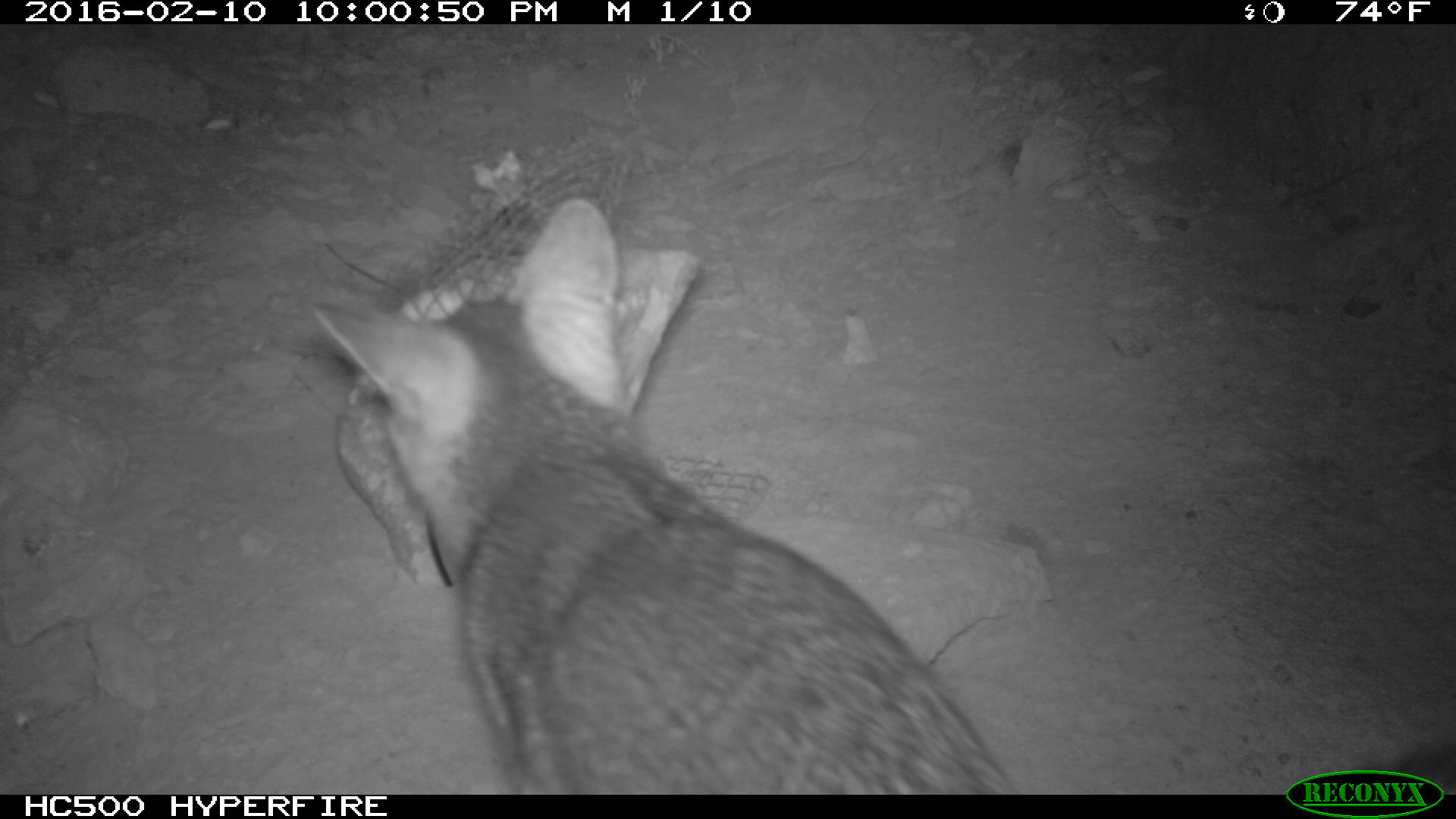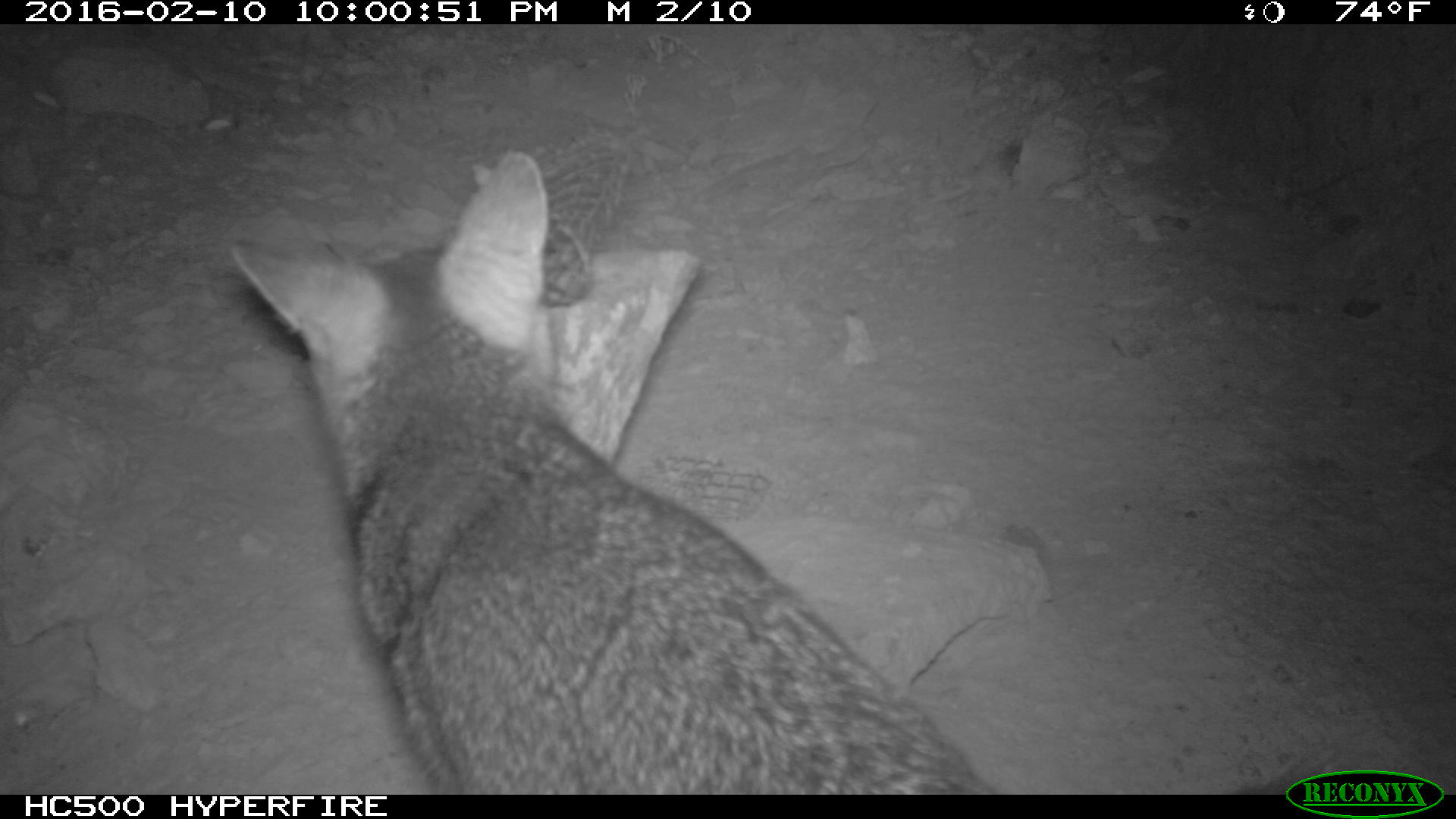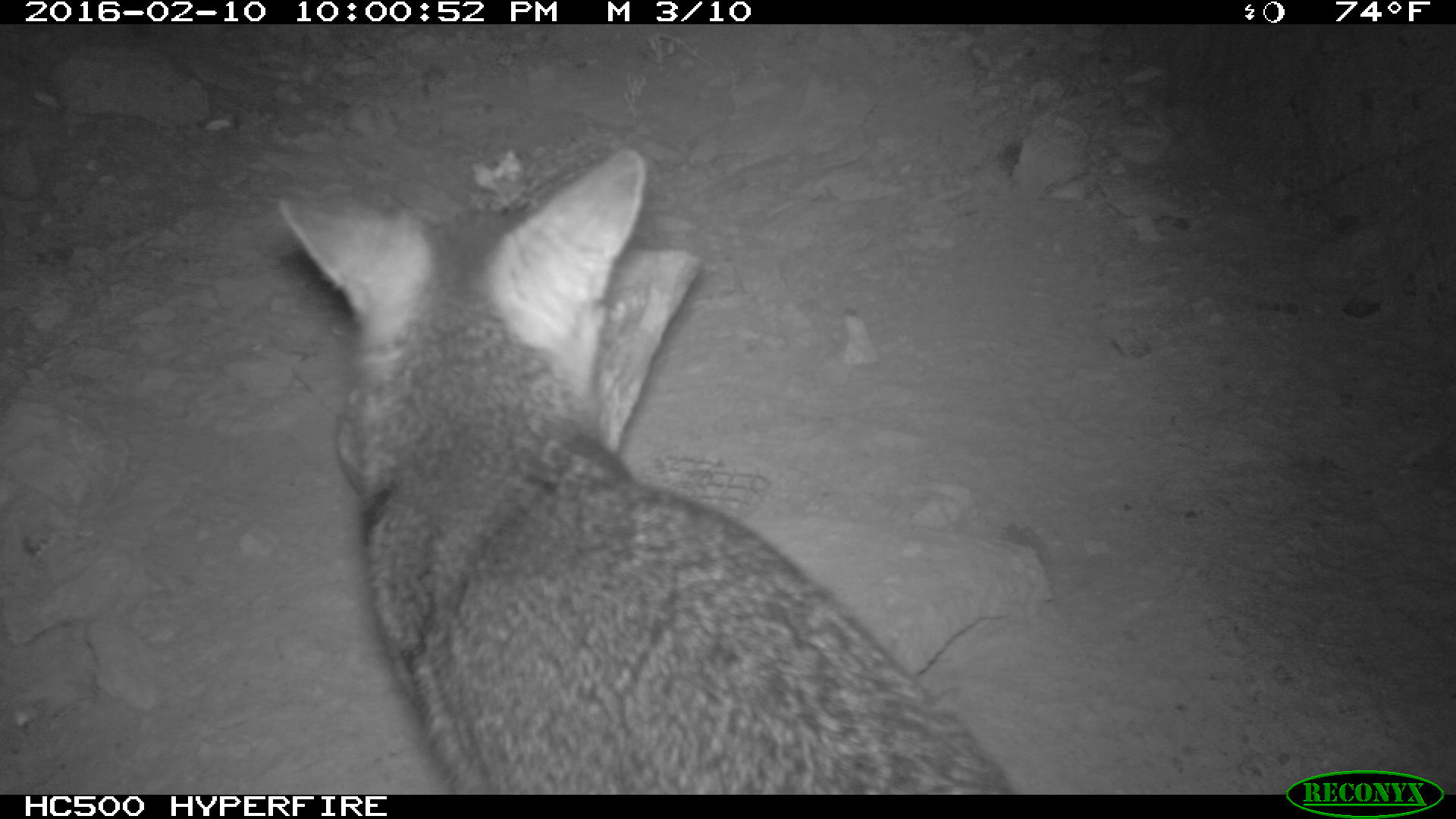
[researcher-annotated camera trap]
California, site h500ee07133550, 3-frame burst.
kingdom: Animalia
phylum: Chordata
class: Mammalia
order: Rodentia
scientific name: Rodentia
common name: rodent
Rodent (Rodentia).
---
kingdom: Animalia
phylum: Chordata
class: Mammalia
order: Carnivora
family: Canidae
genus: Urocyon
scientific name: Urocyon littoralis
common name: island fox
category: fox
Fox (island fox) (Urocyon littoralis).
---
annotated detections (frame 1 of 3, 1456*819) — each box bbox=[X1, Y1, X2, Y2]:
rodent: bbox=[307, 196, 1023, 795]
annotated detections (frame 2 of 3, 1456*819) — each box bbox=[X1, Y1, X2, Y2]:
fox: bbox=[229, 149, 999, 790]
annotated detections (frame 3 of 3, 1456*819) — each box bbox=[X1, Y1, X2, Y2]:
fox: bbox=[276, 148, 1022, 795]